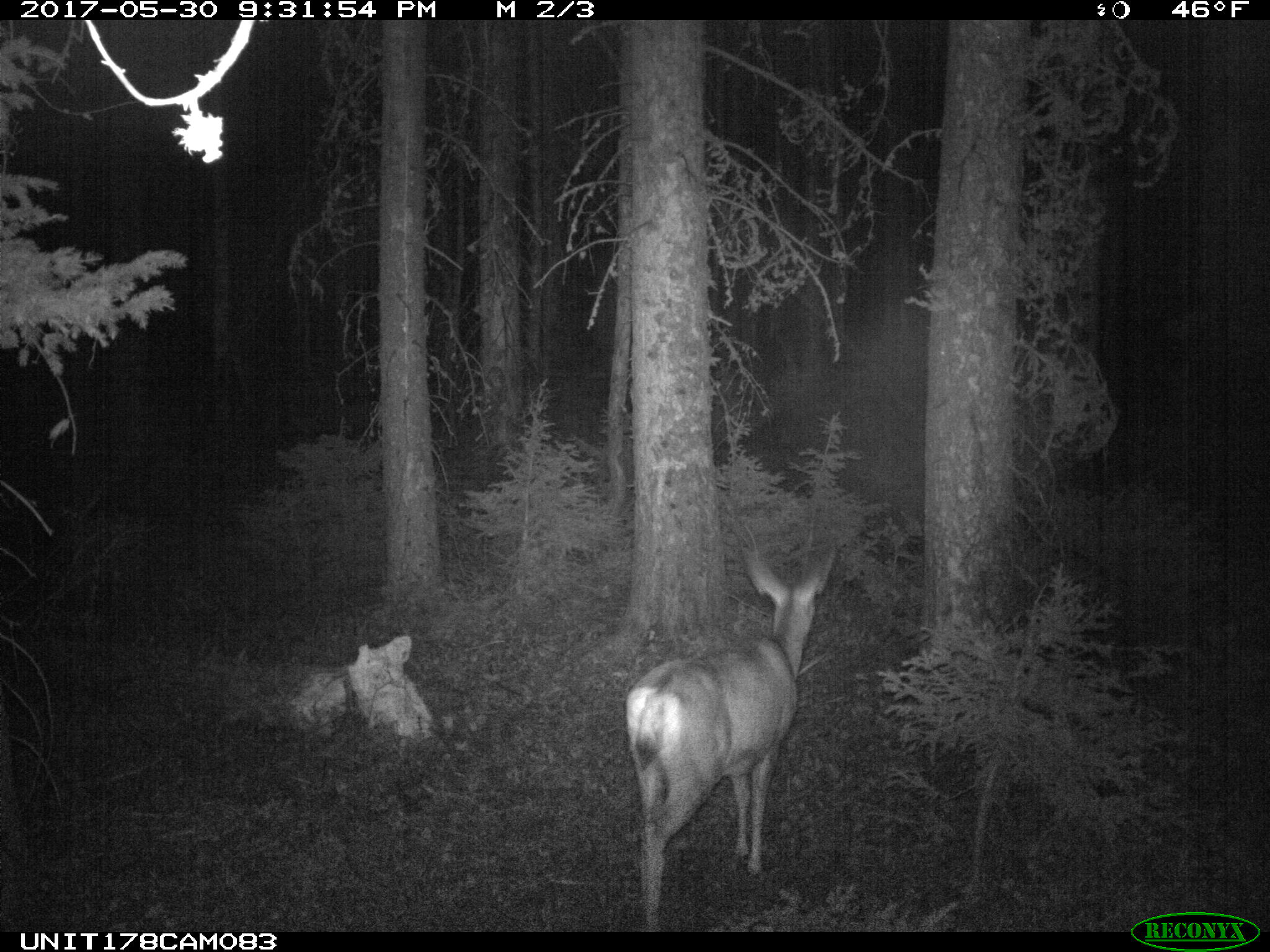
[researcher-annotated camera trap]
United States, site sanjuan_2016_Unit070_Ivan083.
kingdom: Animalia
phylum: Chordata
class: Mammalia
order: Artiodactyla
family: Cervidae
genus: Odocoileus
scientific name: Odocoileus hemionus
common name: mule deer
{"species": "Odocoileus hemionus (mule deer)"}